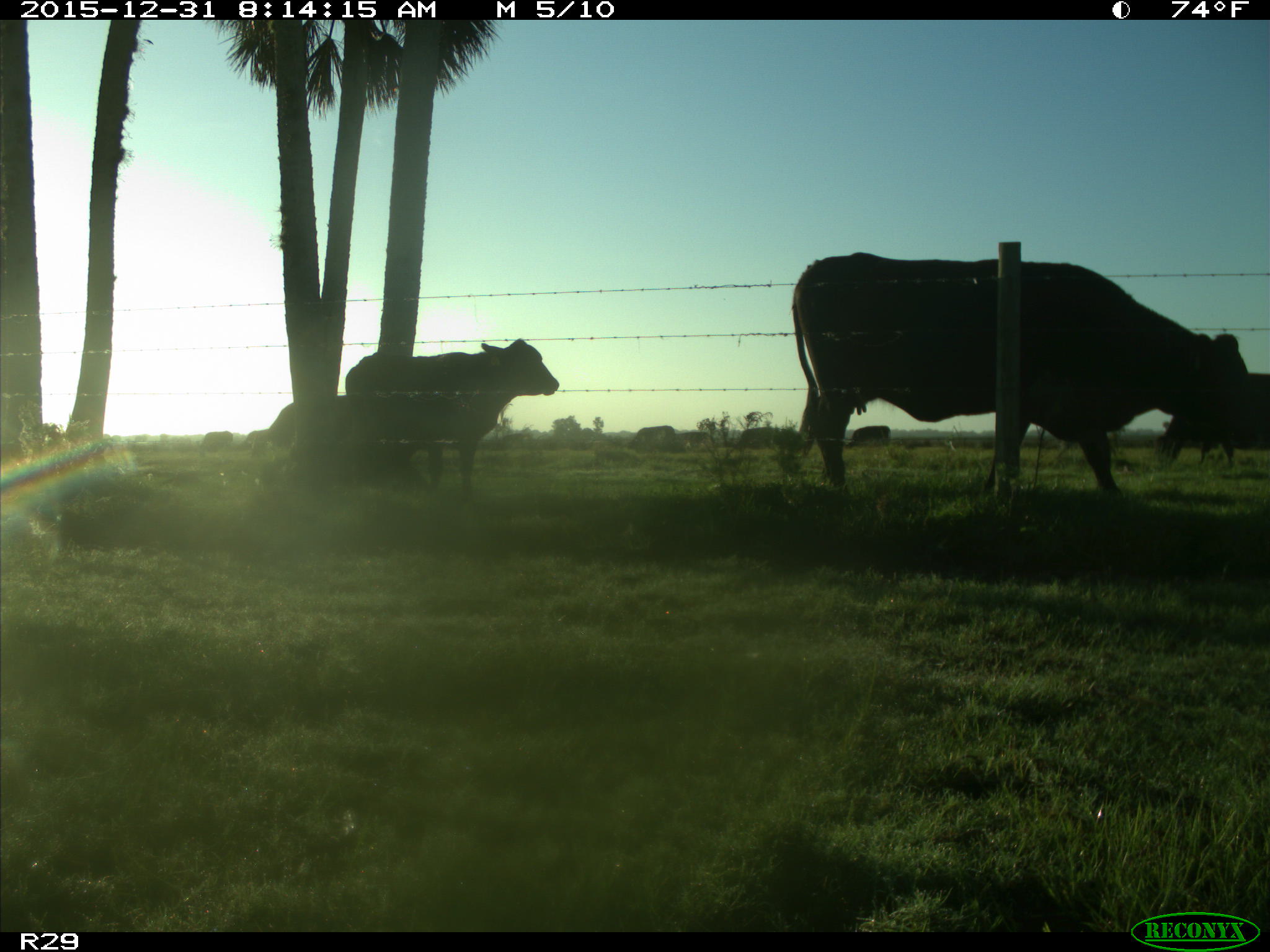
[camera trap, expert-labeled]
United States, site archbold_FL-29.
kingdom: Animalia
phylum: Chordata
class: Mammalia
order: Artiodactyla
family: Bovidae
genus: Bos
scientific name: Bos taurus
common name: domestic cow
Bos taurus (domestic cow).